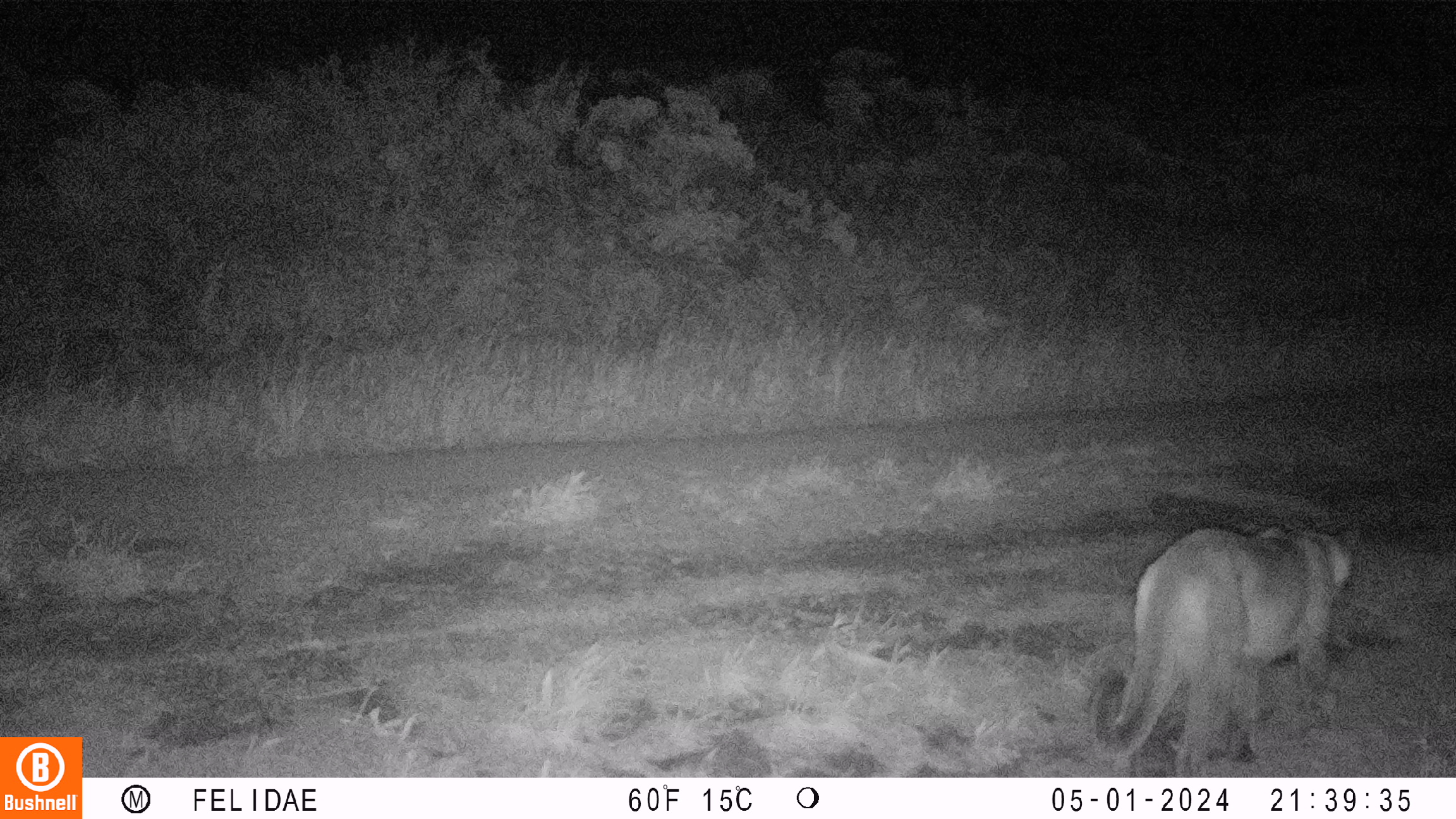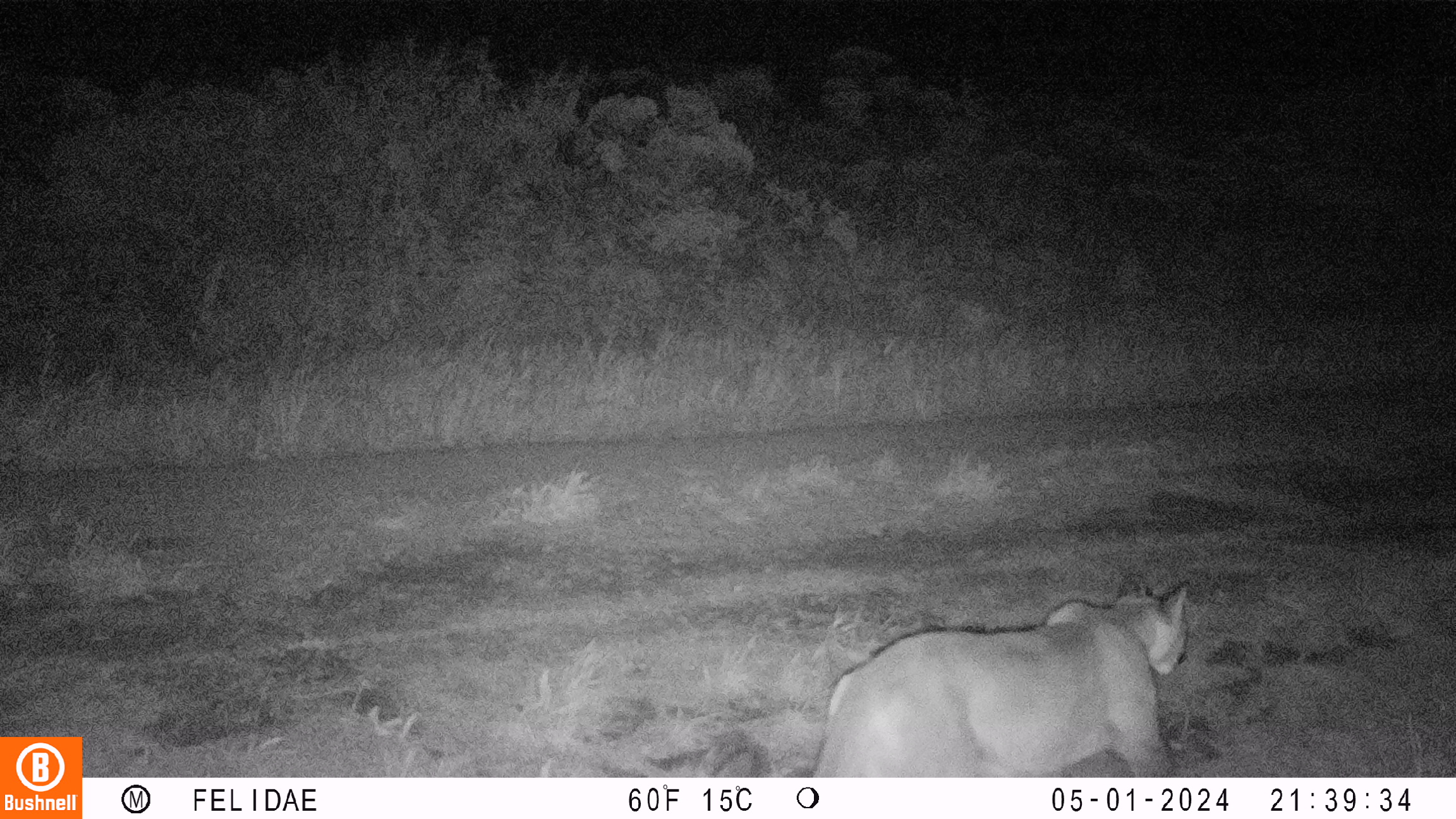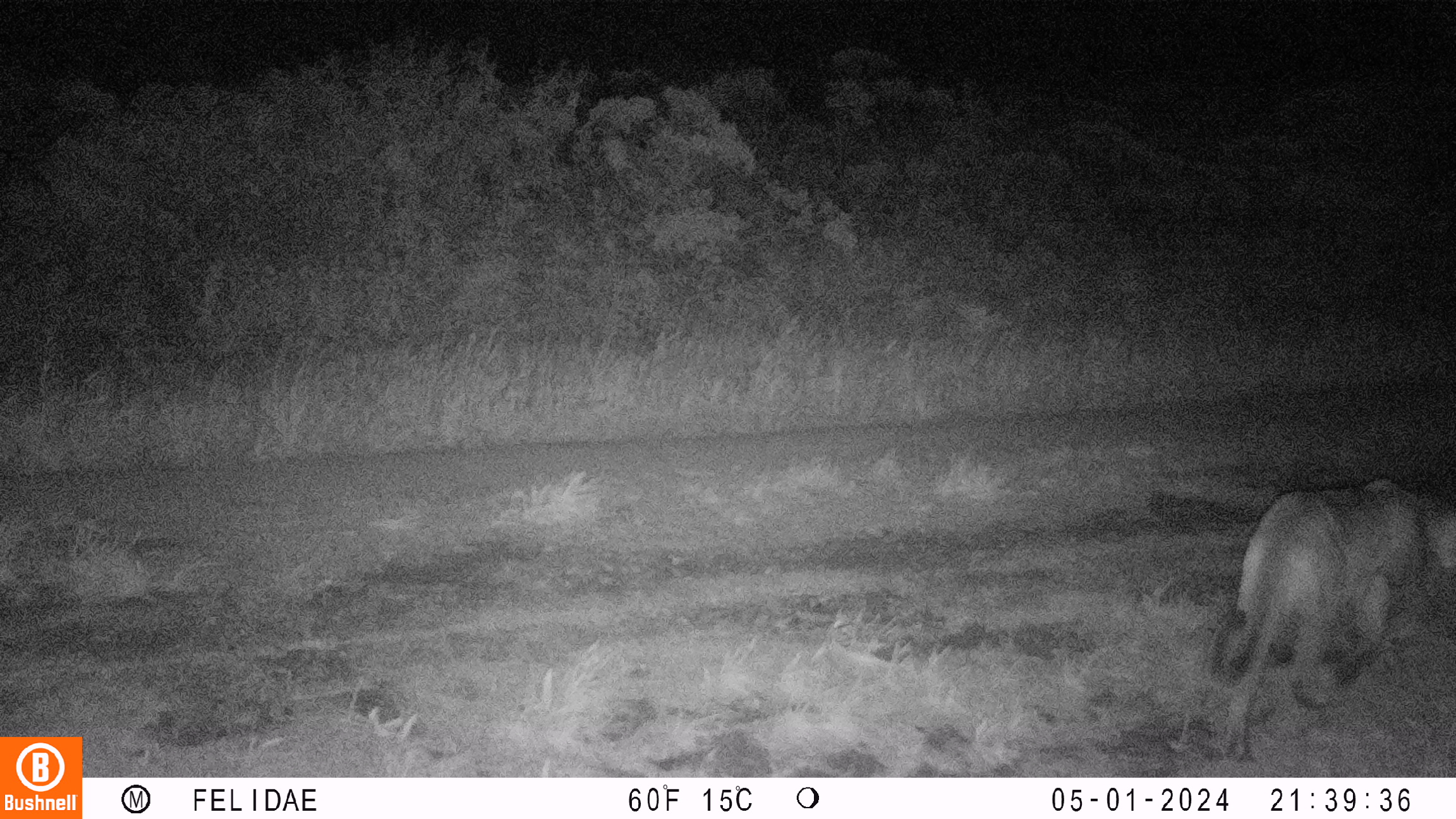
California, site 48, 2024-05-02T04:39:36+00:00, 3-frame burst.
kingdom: Animalia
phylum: Chordata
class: Mammalia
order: Carnivora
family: Felidae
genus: Puma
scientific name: Puma concolor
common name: puma